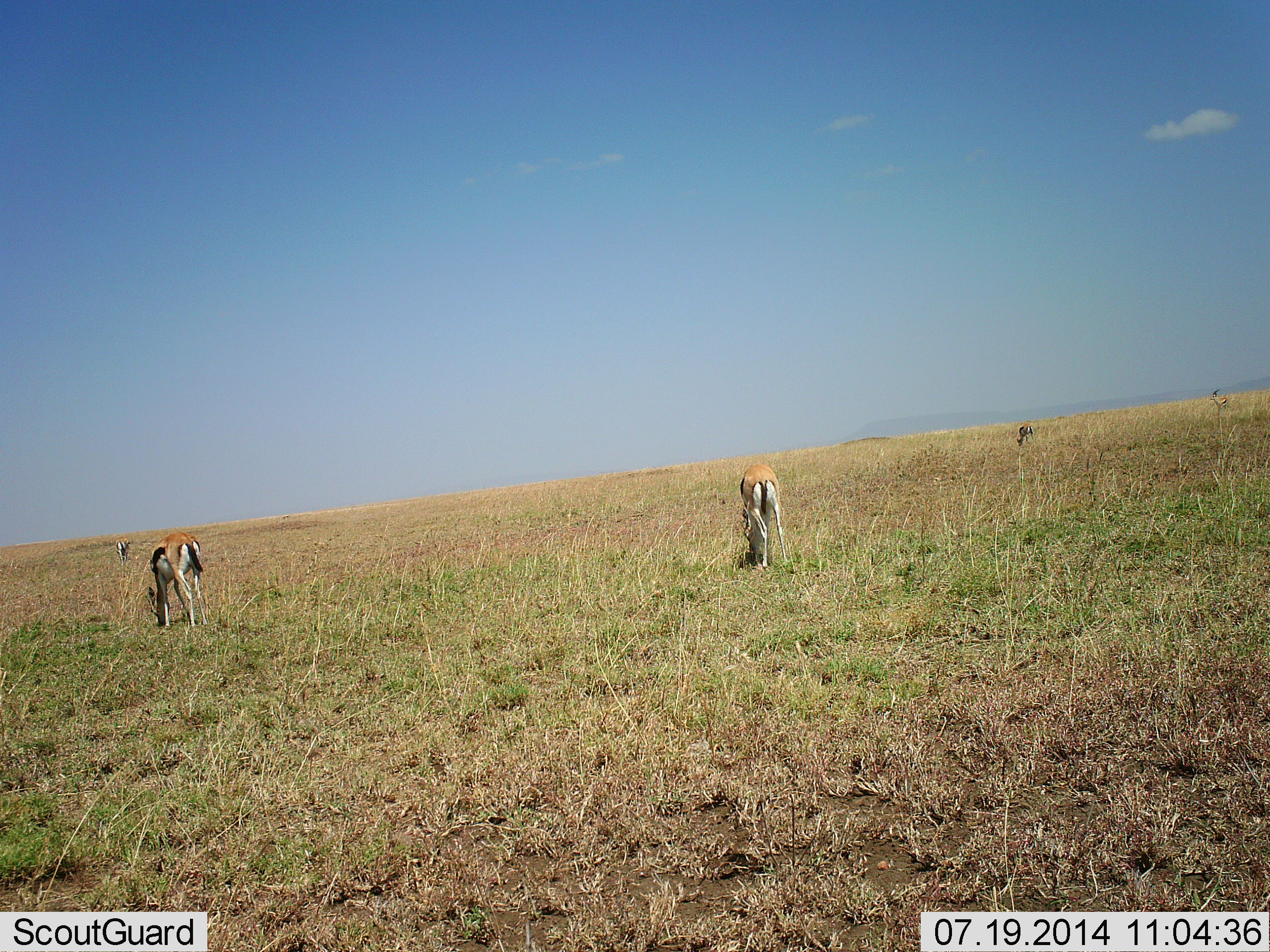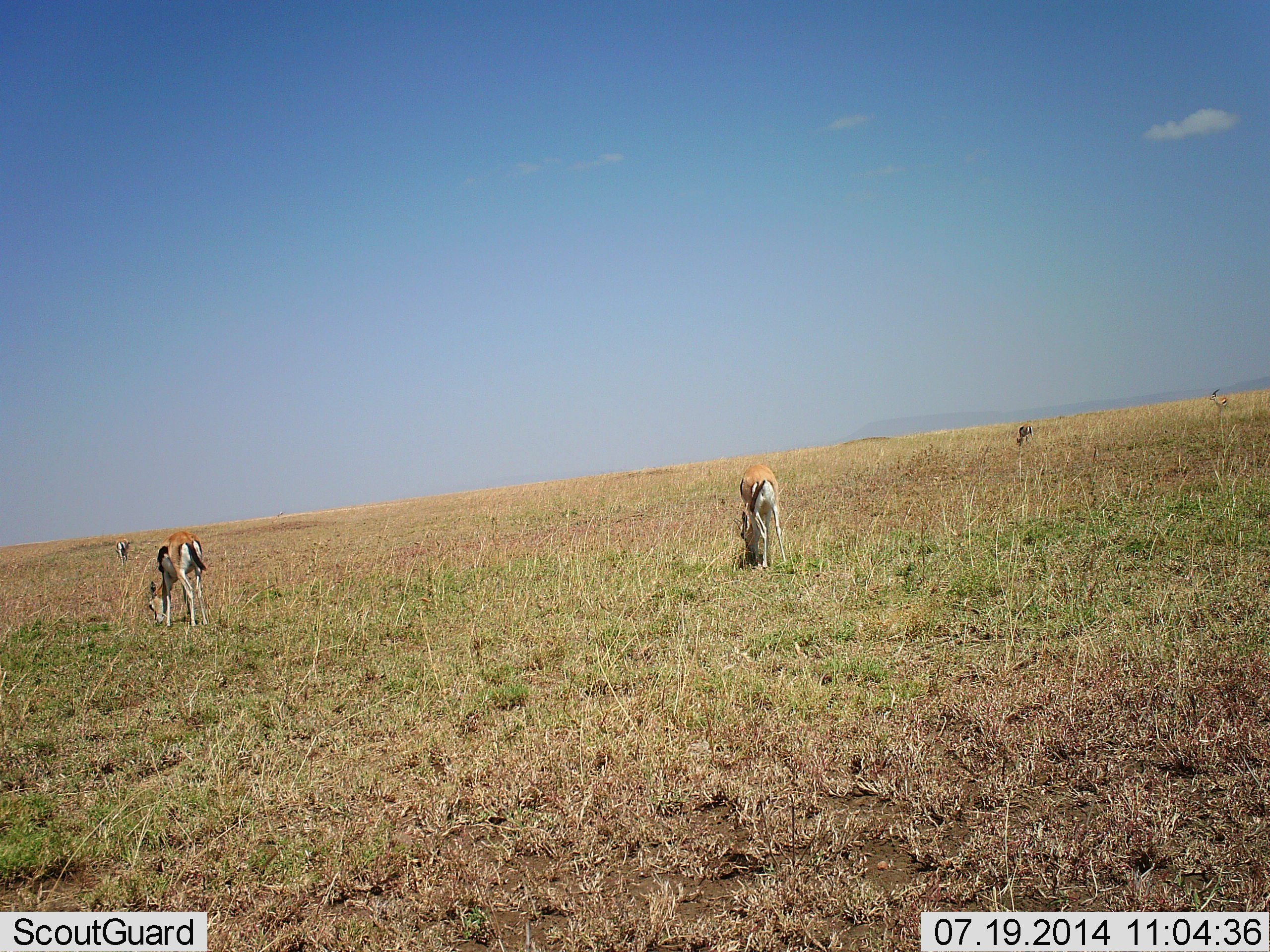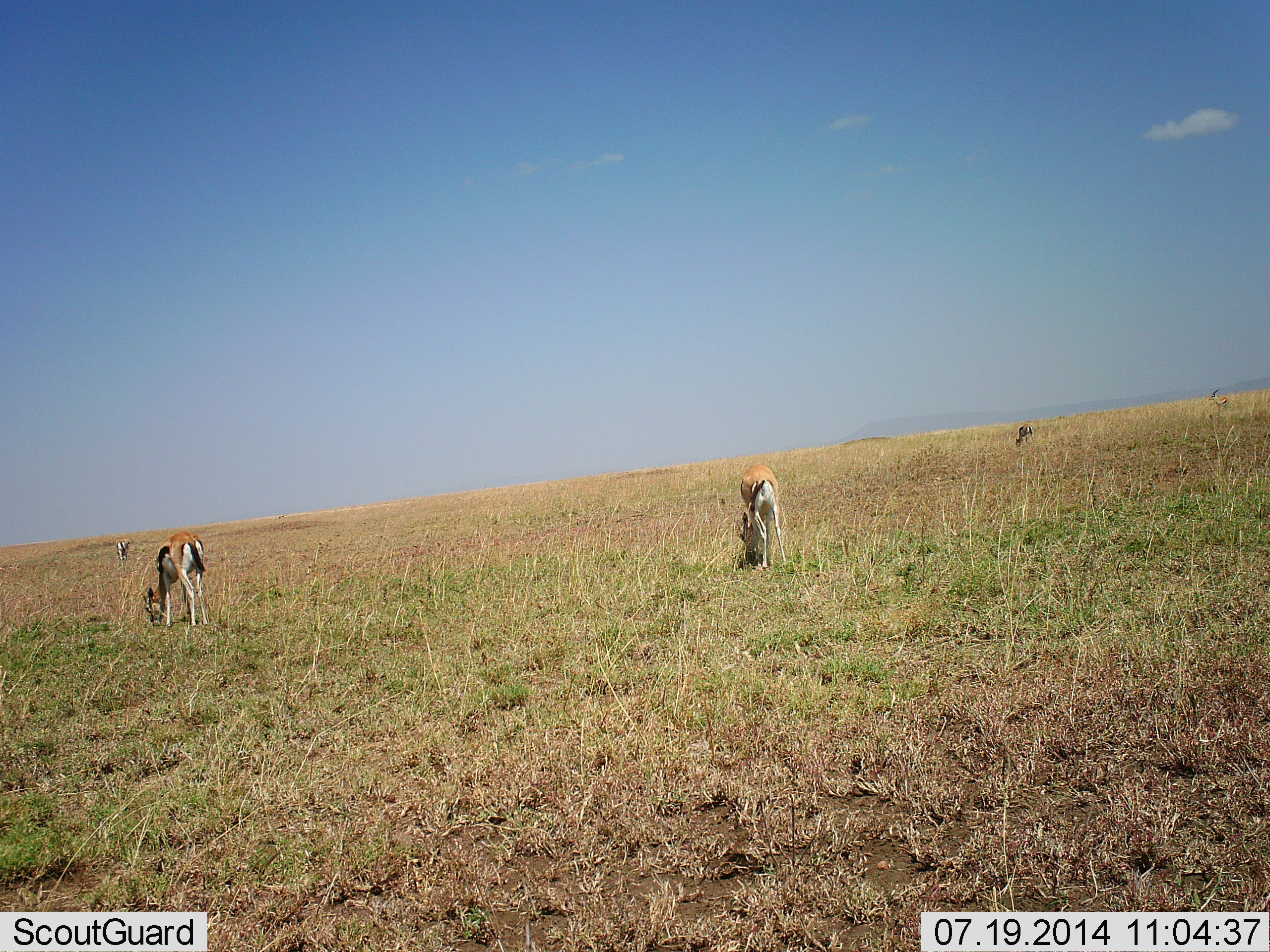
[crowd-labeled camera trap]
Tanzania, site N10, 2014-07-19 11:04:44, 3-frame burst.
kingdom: Animalia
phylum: Chordata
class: Mammalia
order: Artiodactyla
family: Bovidae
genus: Eudorcas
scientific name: Eudorcas thomsonii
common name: thomson's gazelle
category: gazellethomsons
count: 4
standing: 40%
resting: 0%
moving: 0%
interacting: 0%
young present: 0%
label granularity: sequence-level